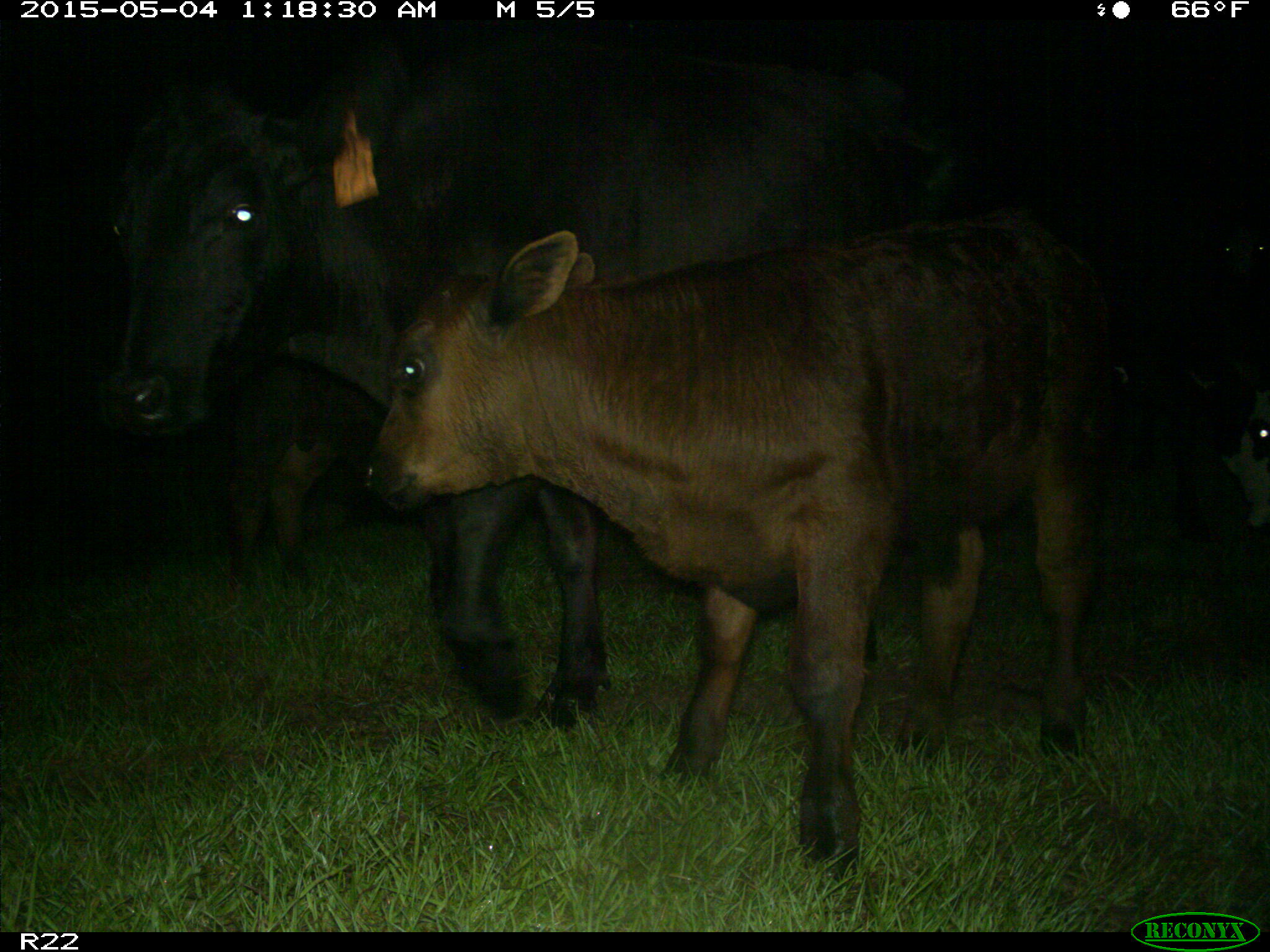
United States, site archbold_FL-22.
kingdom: Animalia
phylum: Chordata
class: Mammalia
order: Artiodactyla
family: Bovidae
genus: Bos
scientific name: Bos taurus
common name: domestic cow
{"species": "Bos taurus (domestic cow)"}